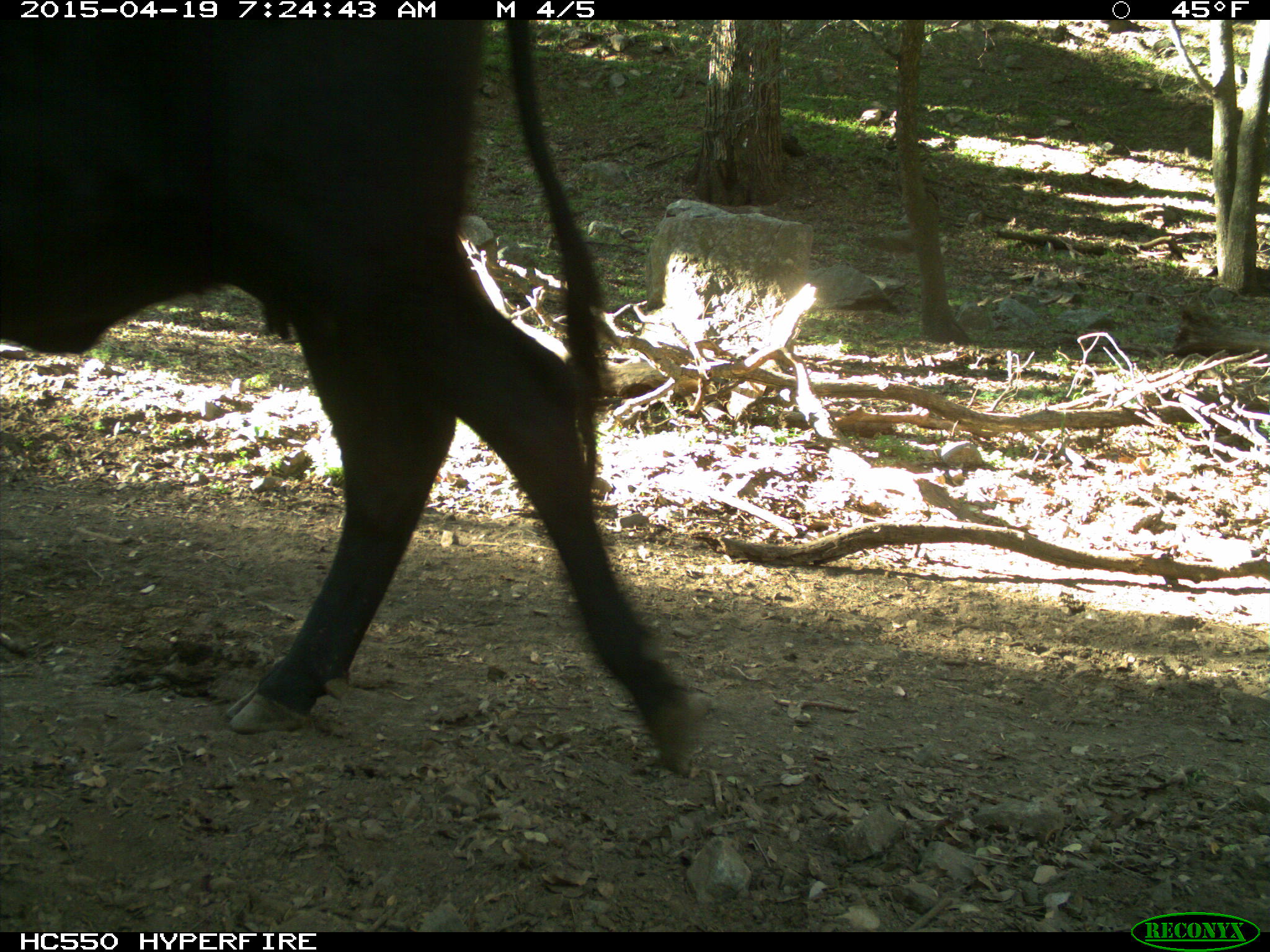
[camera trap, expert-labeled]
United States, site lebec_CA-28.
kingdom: Animalia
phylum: Chordata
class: Mammalia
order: Artiodactyla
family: Bovidae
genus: Bos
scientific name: Bos taurus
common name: domestic cow